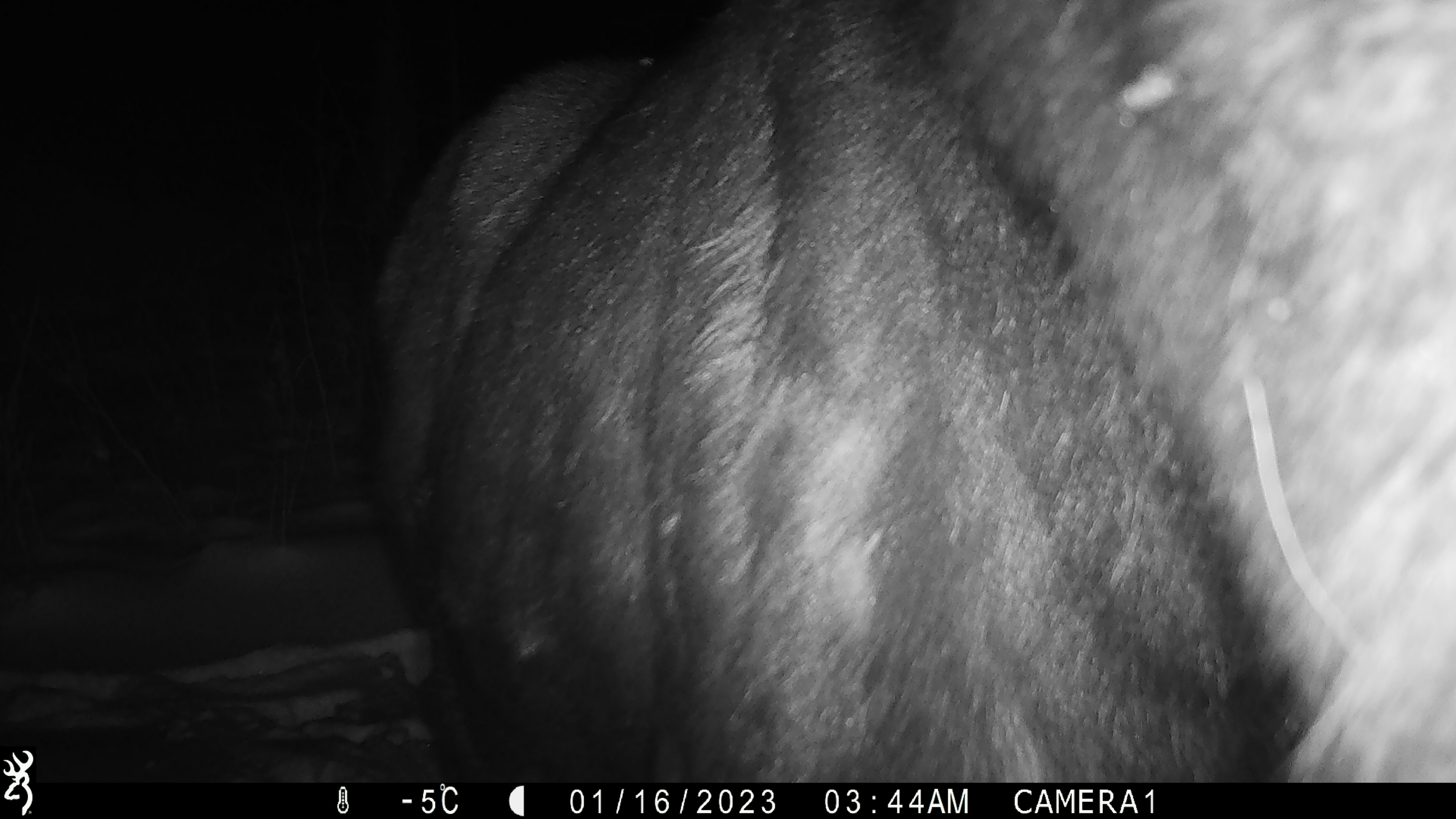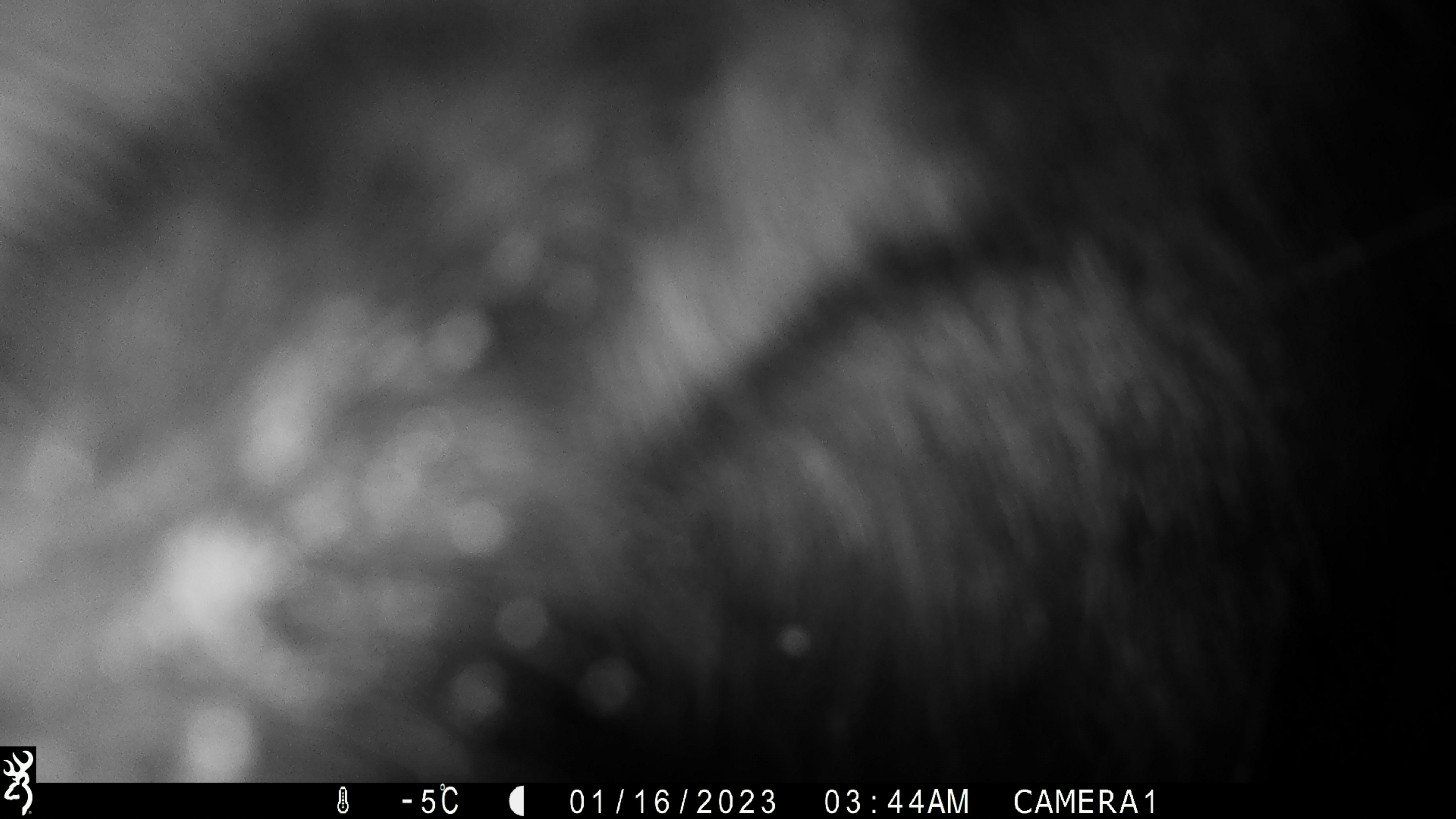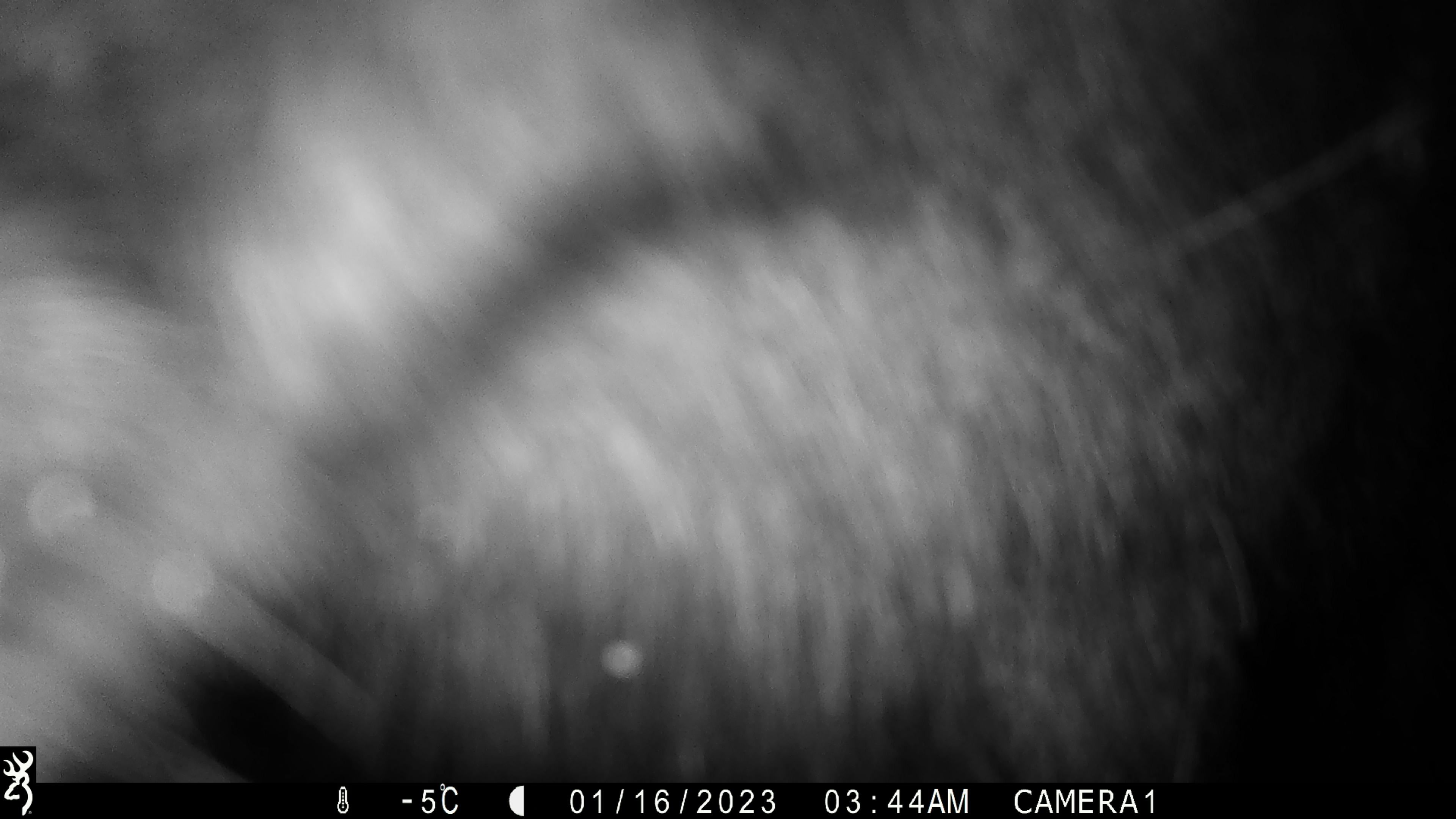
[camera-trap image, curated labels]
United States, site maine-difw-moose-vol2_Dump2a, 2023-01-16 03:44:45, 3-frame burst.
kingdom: Animalia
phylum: Chordata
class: Mammalia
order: Artiodactyla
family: Cervidae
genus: Alces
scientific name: Alces alces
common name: moose